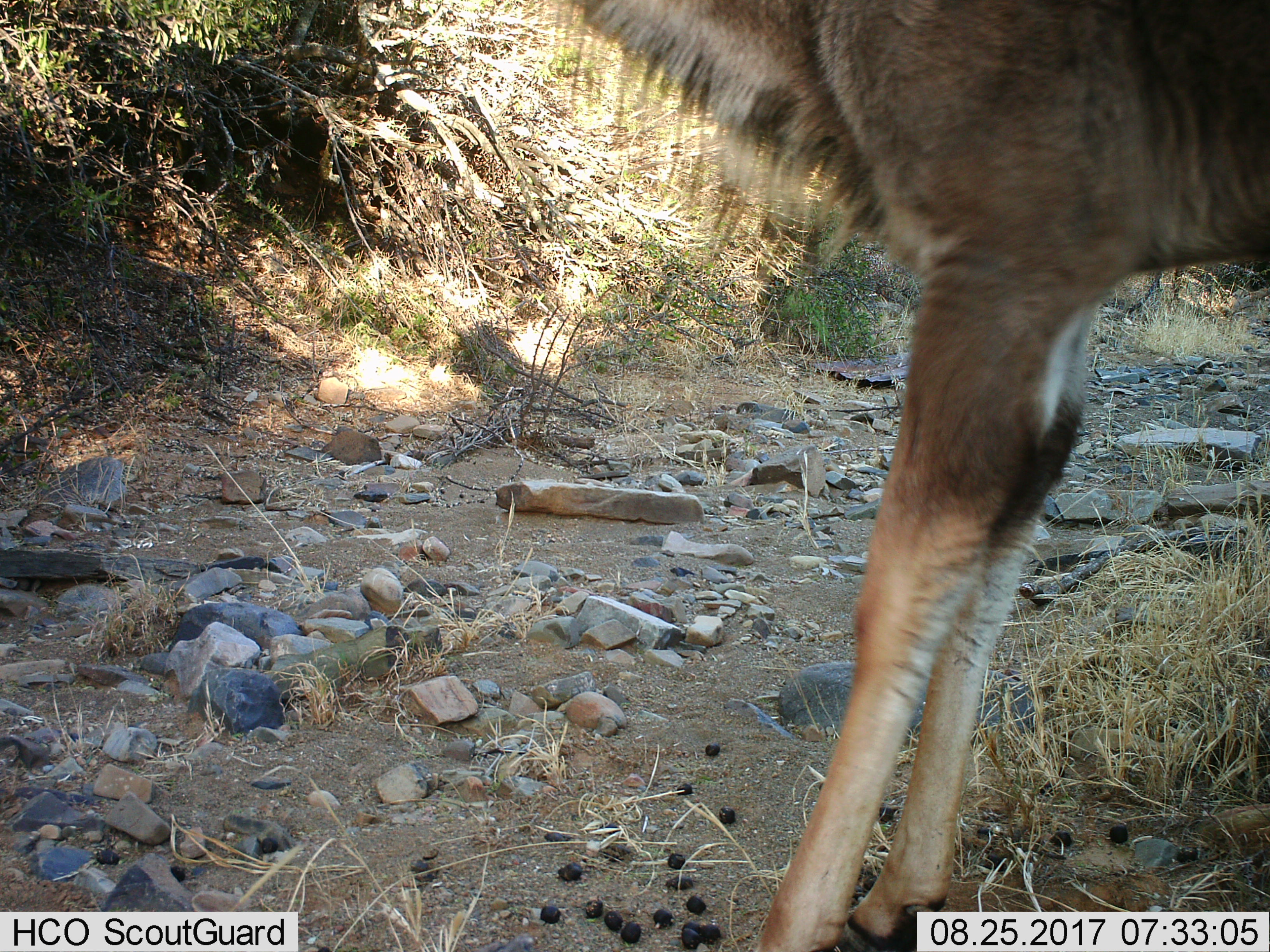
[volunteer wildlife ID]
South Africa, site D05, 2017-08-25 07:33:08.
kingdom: Animalia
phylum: Chordata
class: Mammalia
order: Artiodactyla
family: Bovidae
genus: Tragelaphus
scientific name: Tragelaphus strepsiceros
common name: greater kudu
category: kudu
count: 1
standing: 100%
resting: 0%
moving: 0%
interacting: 0%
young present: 0%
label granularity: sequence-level